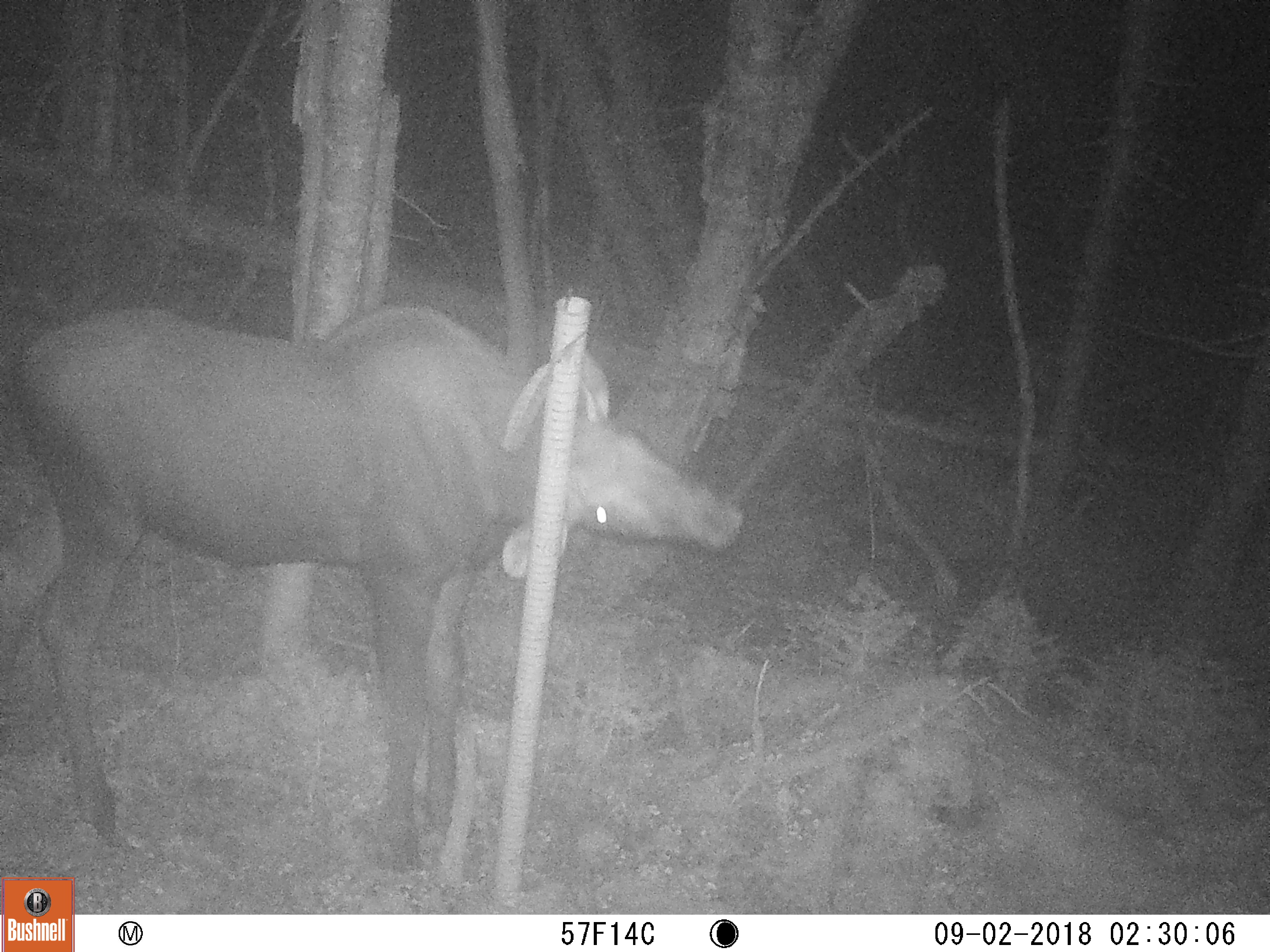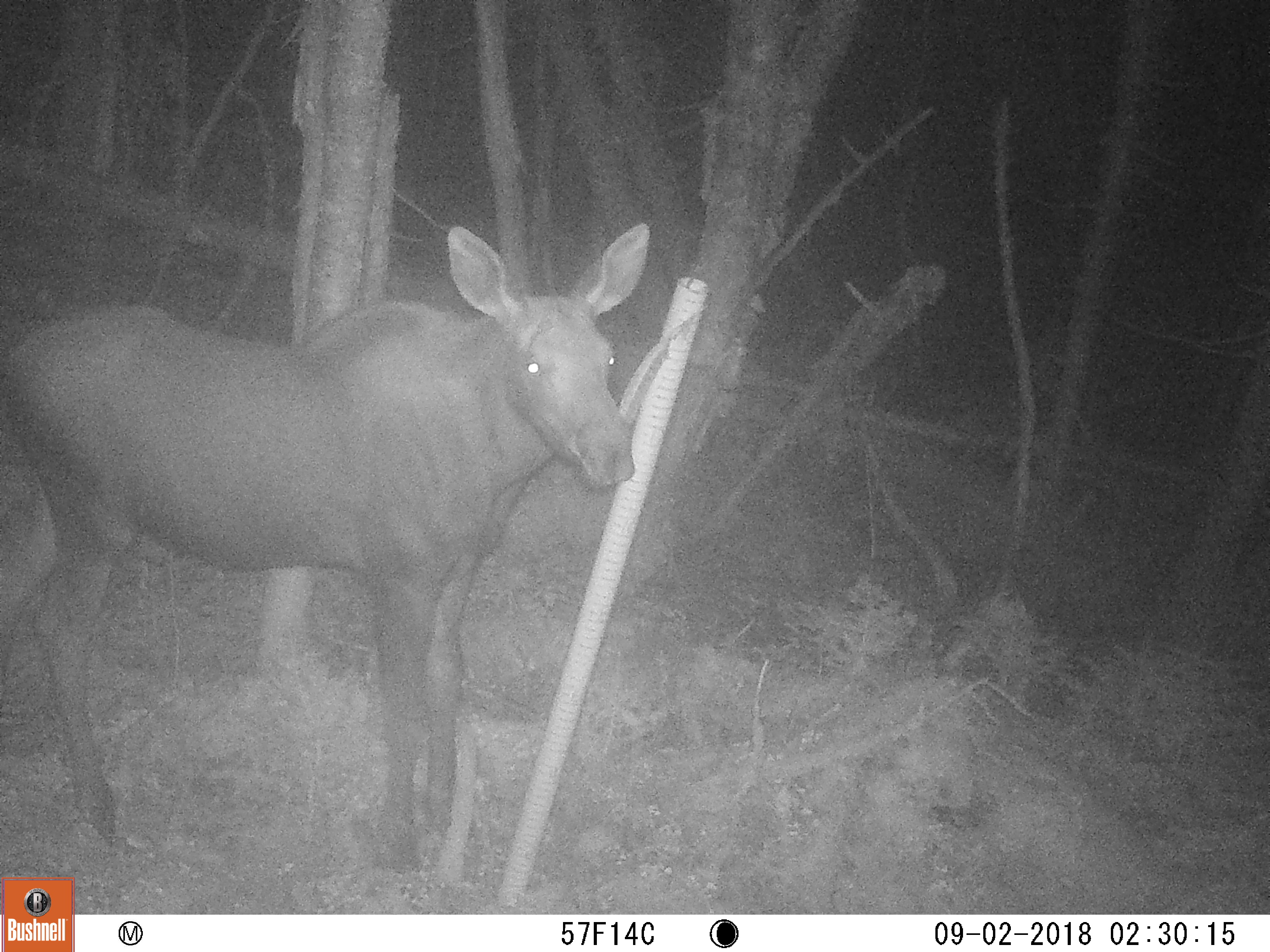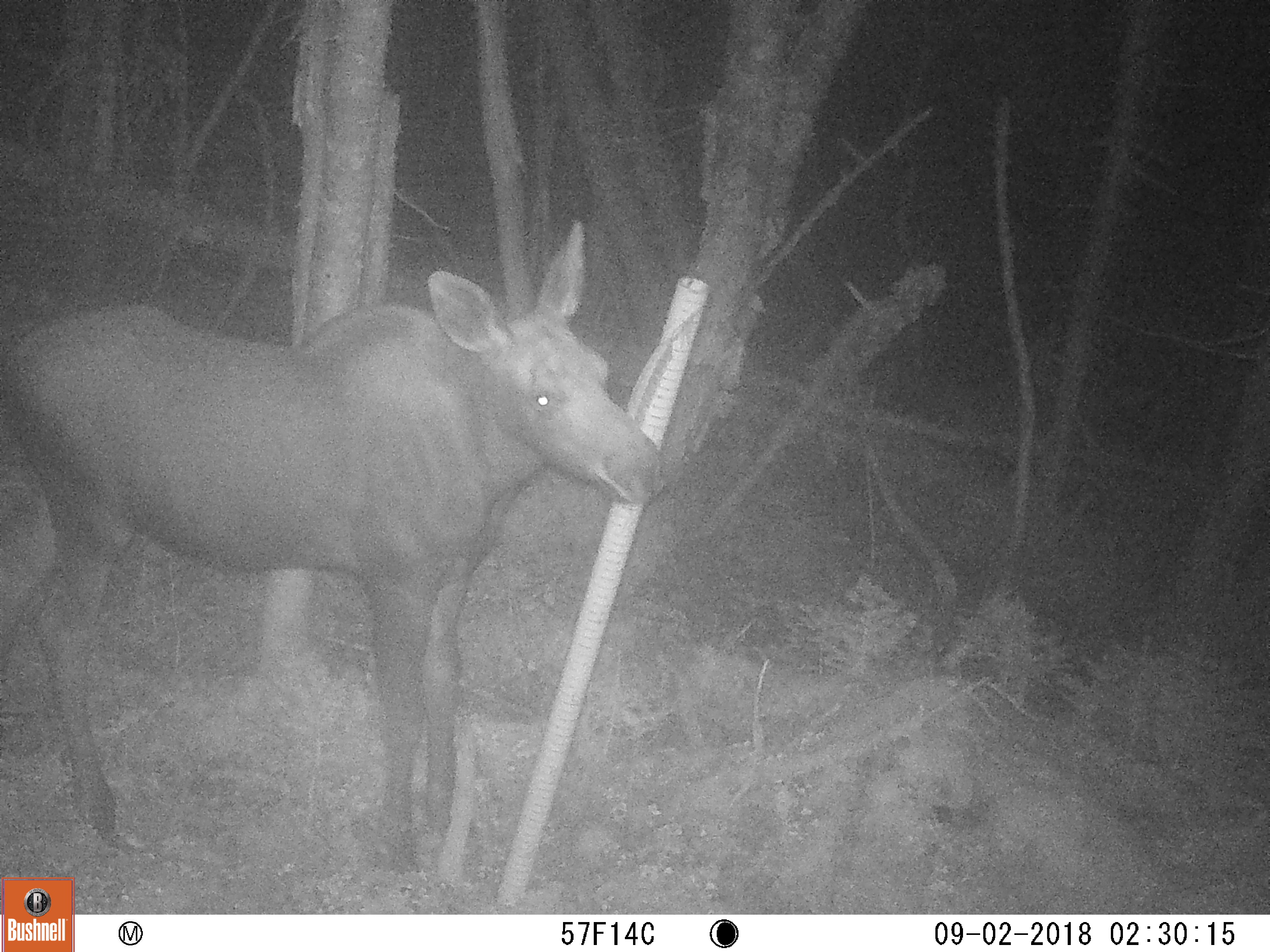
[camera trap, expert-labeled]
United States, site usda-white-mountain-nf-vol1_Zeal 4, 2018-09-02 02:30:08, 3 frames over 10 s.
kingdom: Animalia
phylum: Chordata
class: Mammalia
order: Artiodactyla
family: Cervidae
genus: Alces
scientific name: Alces alces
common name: moose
Moose (Alces alces).